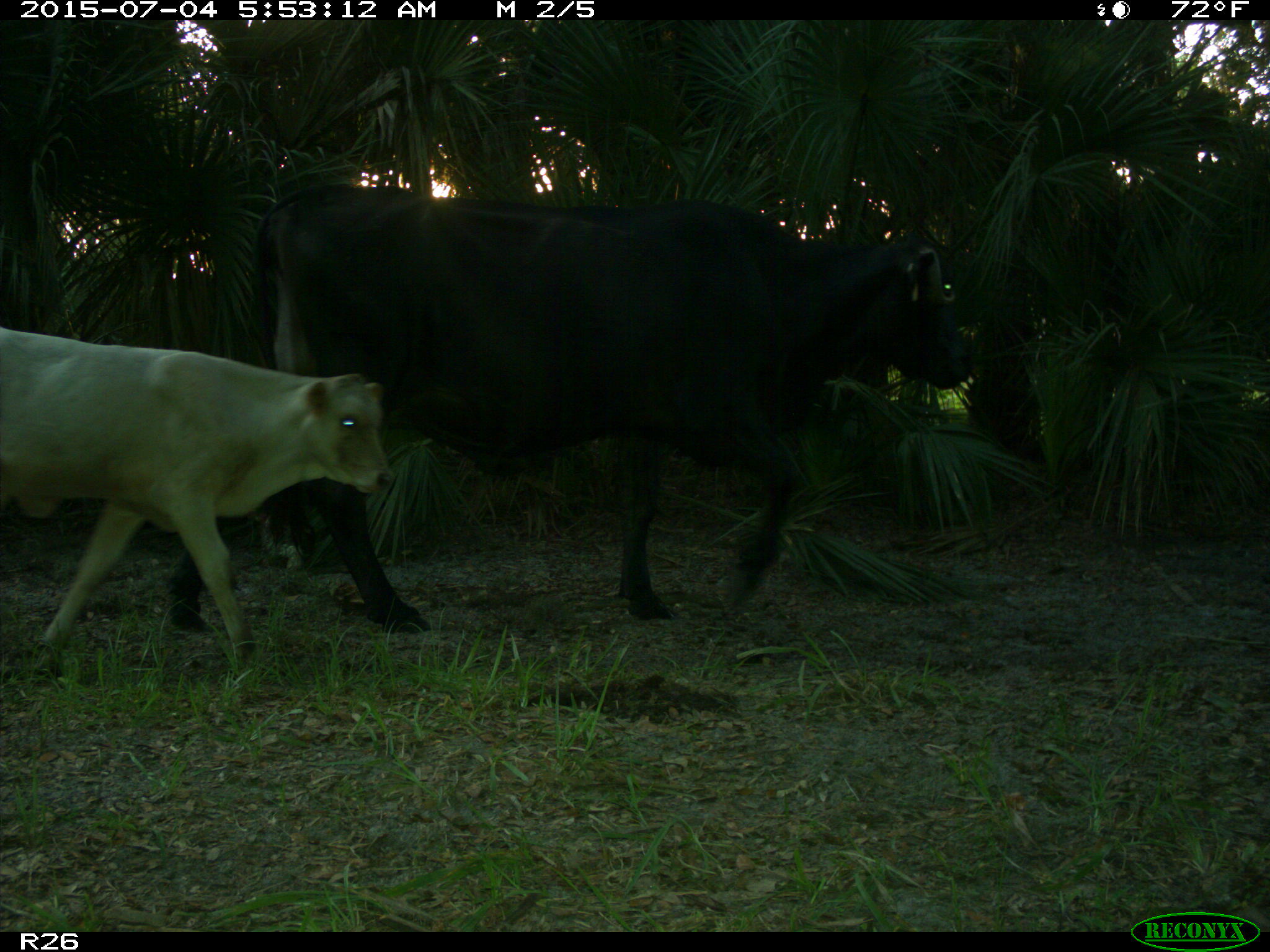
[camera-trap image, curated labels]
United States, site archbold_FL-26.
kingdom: Animalia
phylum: Chordata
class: Mammalia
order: Artiodactyla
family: Bovidae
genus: Bos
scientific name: Bos taurus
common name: domestic cow